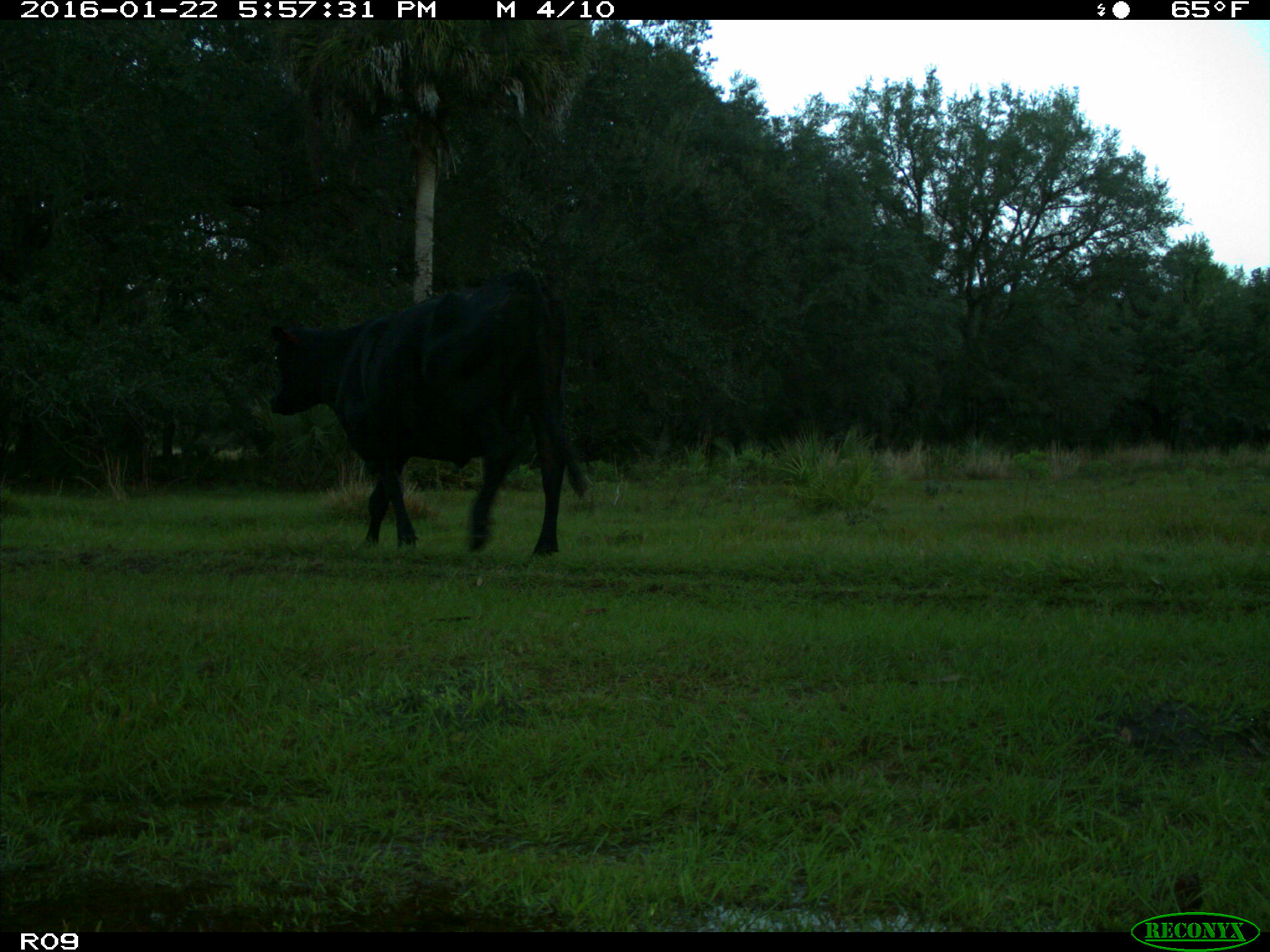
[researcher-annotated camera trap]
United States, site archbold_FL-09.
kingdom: Animalia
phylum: Chordata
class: Mammalia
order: Artiodactyla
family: Bovidae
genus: Bos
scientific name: Bos taurus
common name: domestic cow